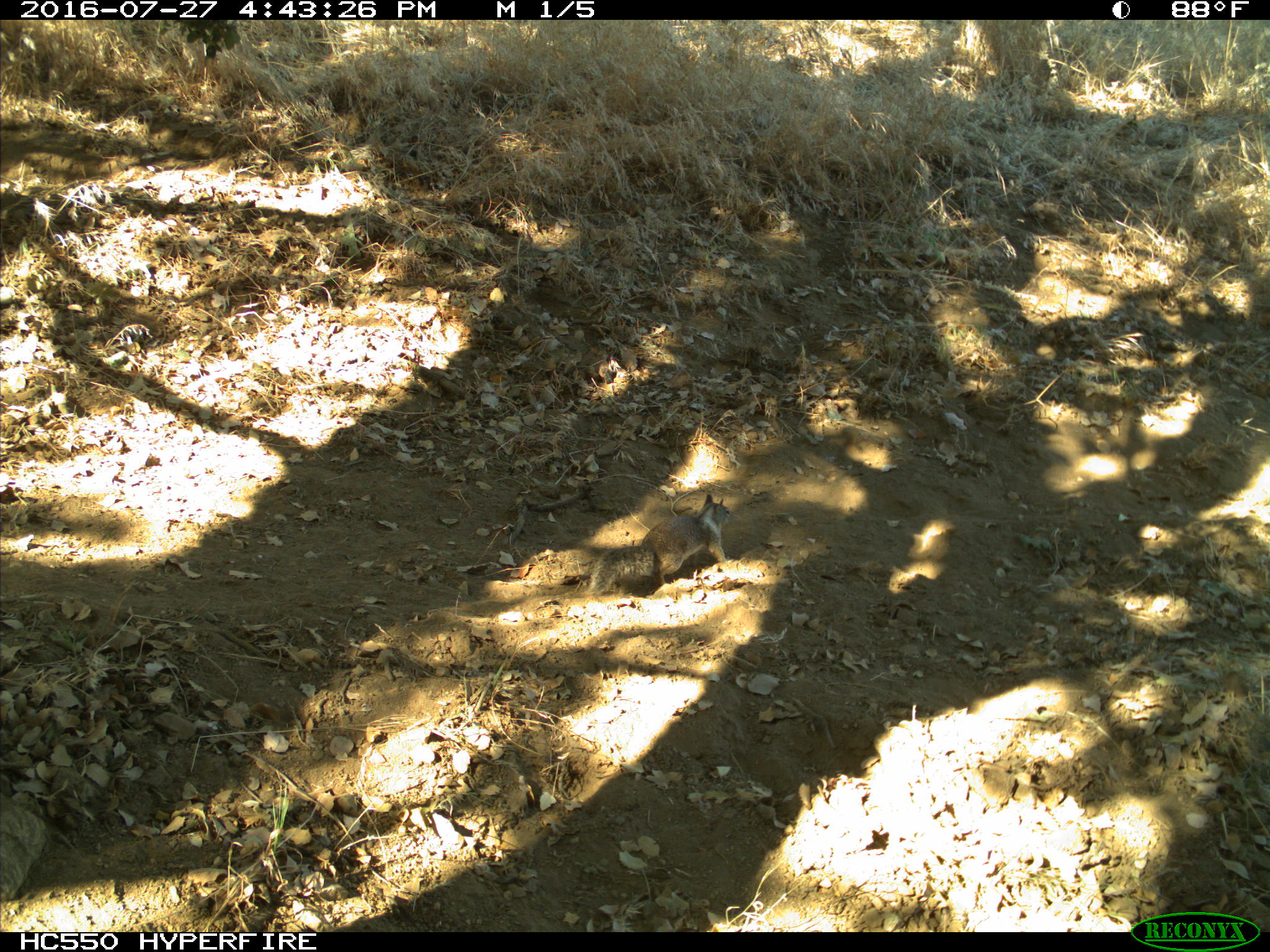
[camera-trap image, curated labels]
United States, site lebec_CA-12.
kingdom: Animalia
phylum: Chordata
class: Mammalia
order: Rodentia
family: Sciuridae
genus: Otospermophilus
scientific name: Otospermophilus beecheyi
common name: california ground squirrel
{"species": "Otospermophilus beecheyi (california ground squirrel)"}